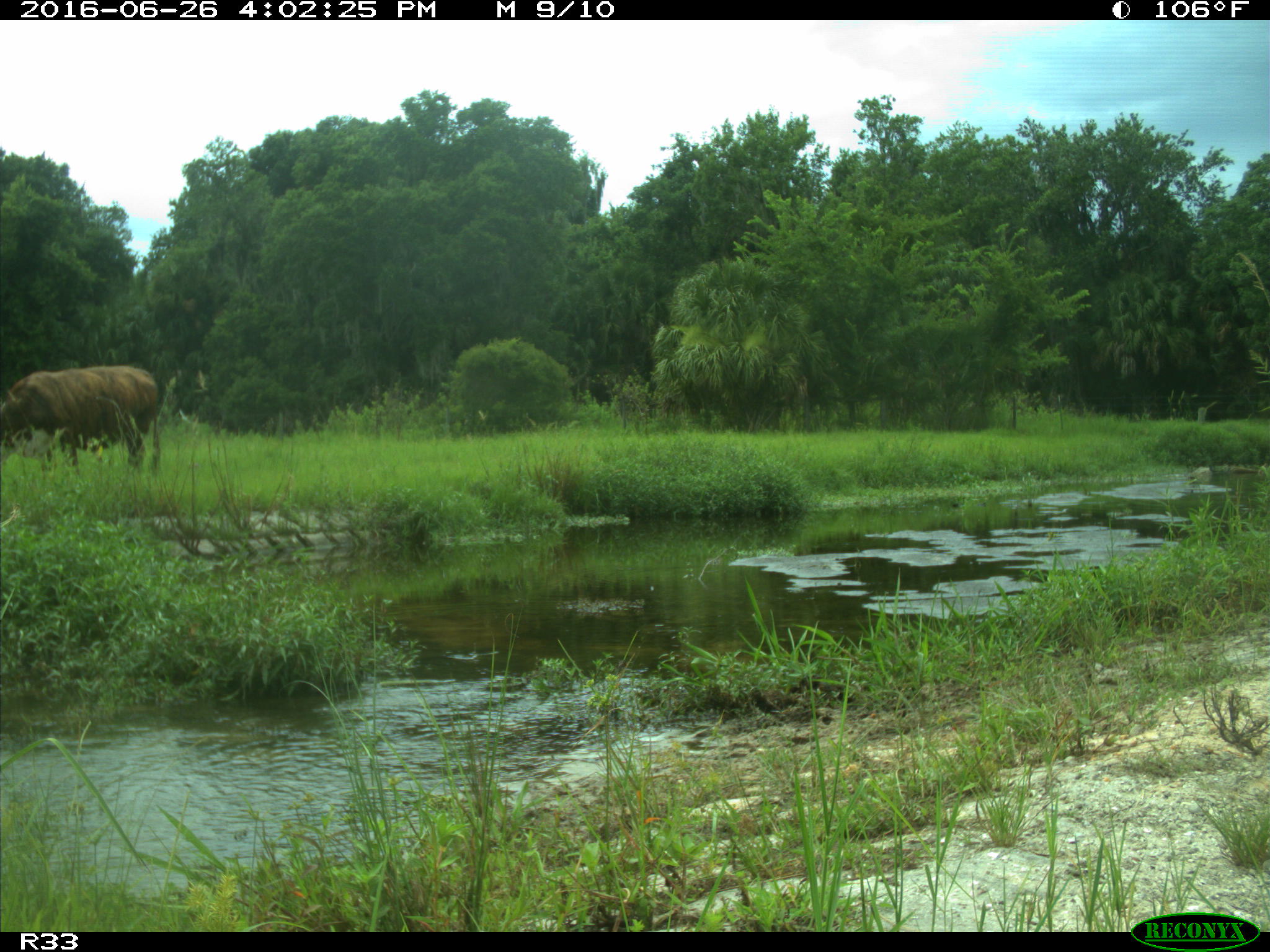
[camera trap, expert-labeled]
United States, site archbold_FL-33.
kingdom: Animalia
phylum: Chordata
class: Mammalia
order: Artiodactyla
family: Bovidae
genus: Bos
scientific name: Bos taurus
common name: domestic cow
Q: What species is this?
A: Bos taurus (domestic cow).